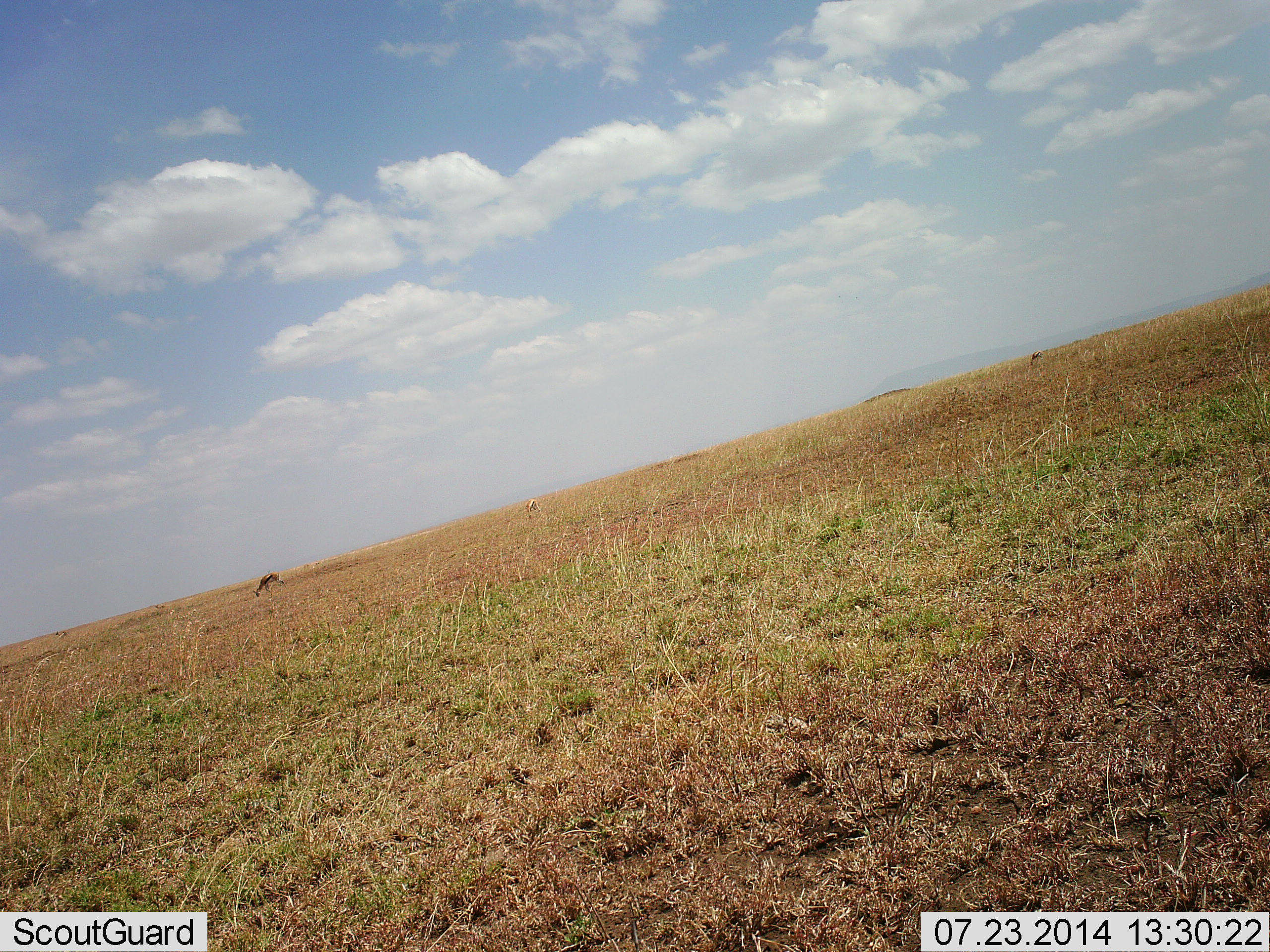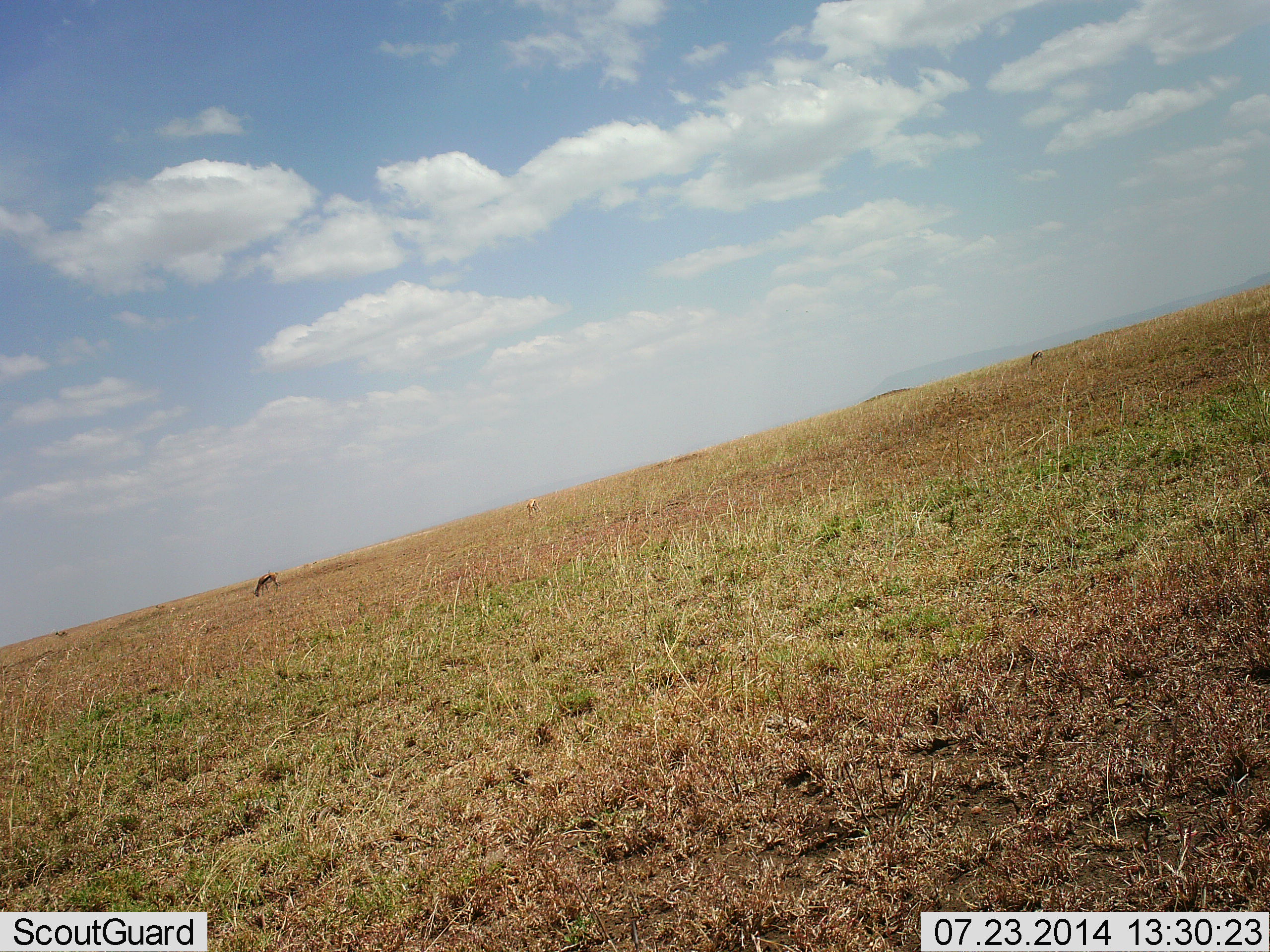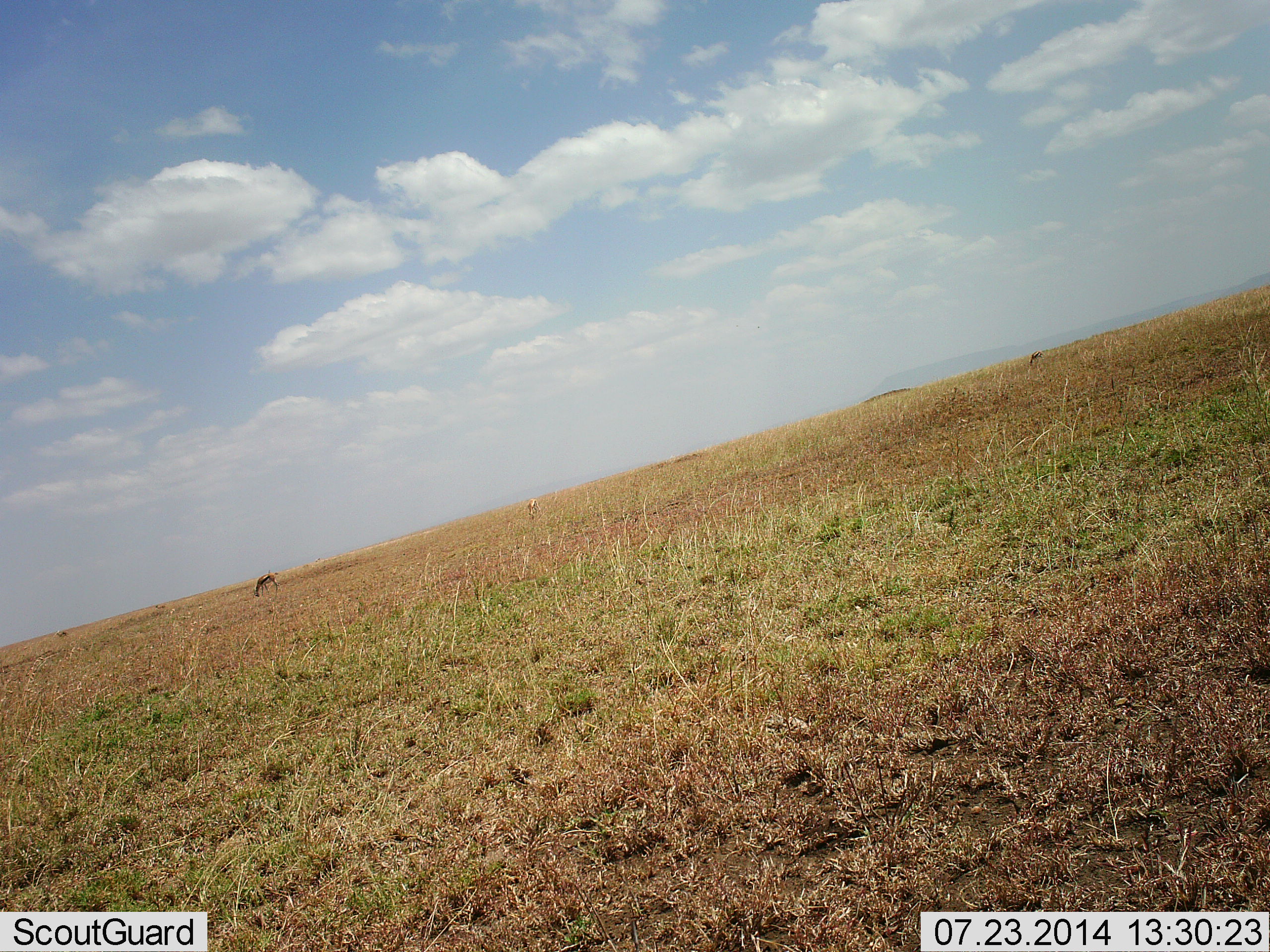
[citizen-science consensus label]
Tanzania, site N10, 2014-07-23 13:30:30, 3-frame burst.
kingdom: Animalia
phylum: Chordata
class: Mammalia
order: Artiodactyla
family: Bovidae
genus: Eudorcas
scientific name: Eudorcas thomsonii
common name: thomson's gazelle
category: gazellethomsons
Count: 1.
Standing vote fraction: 27%.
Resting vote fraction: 9%.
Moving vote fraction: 0%.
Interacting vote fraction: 0%.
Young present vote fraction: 0%.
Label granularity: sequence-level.